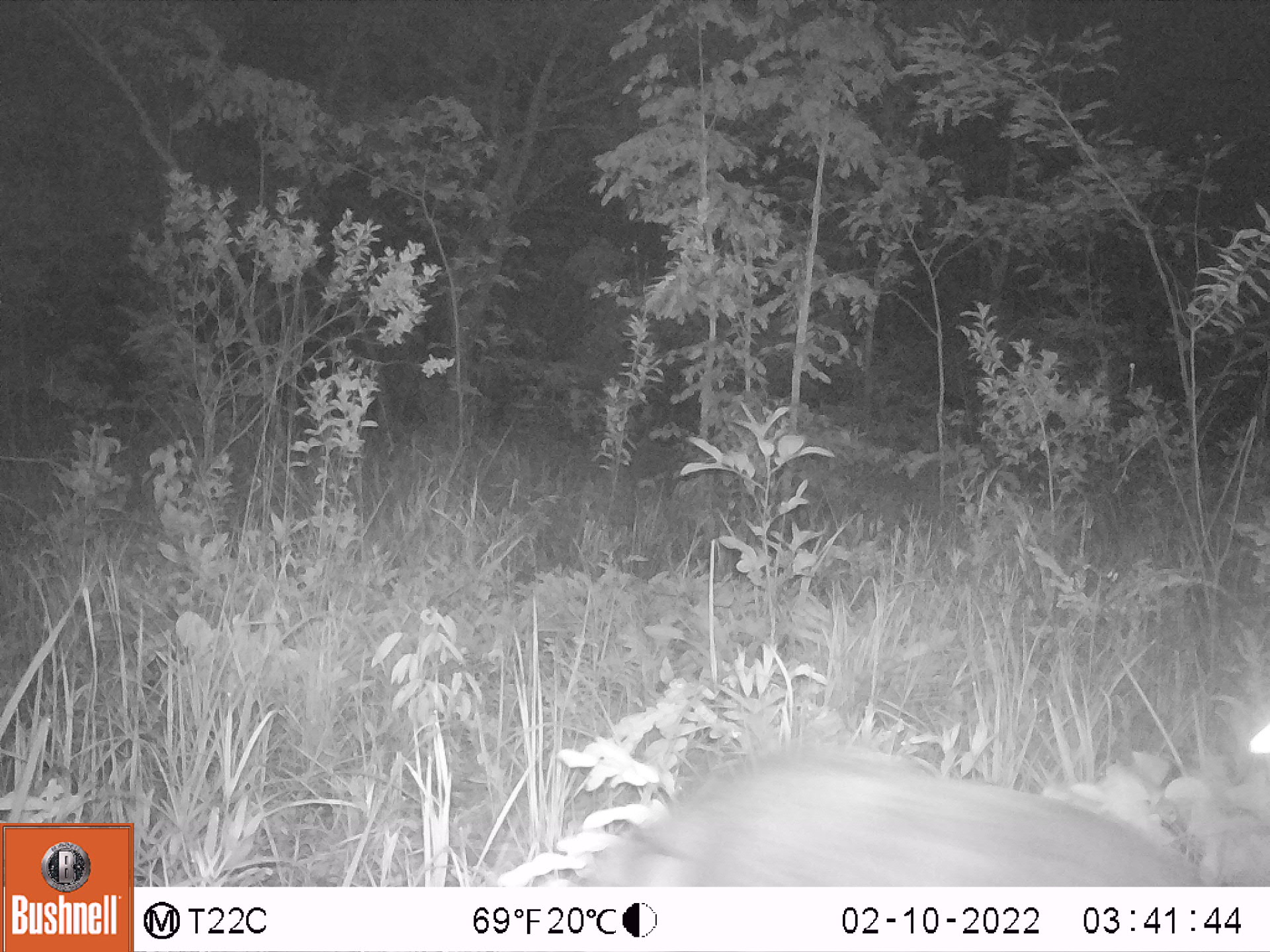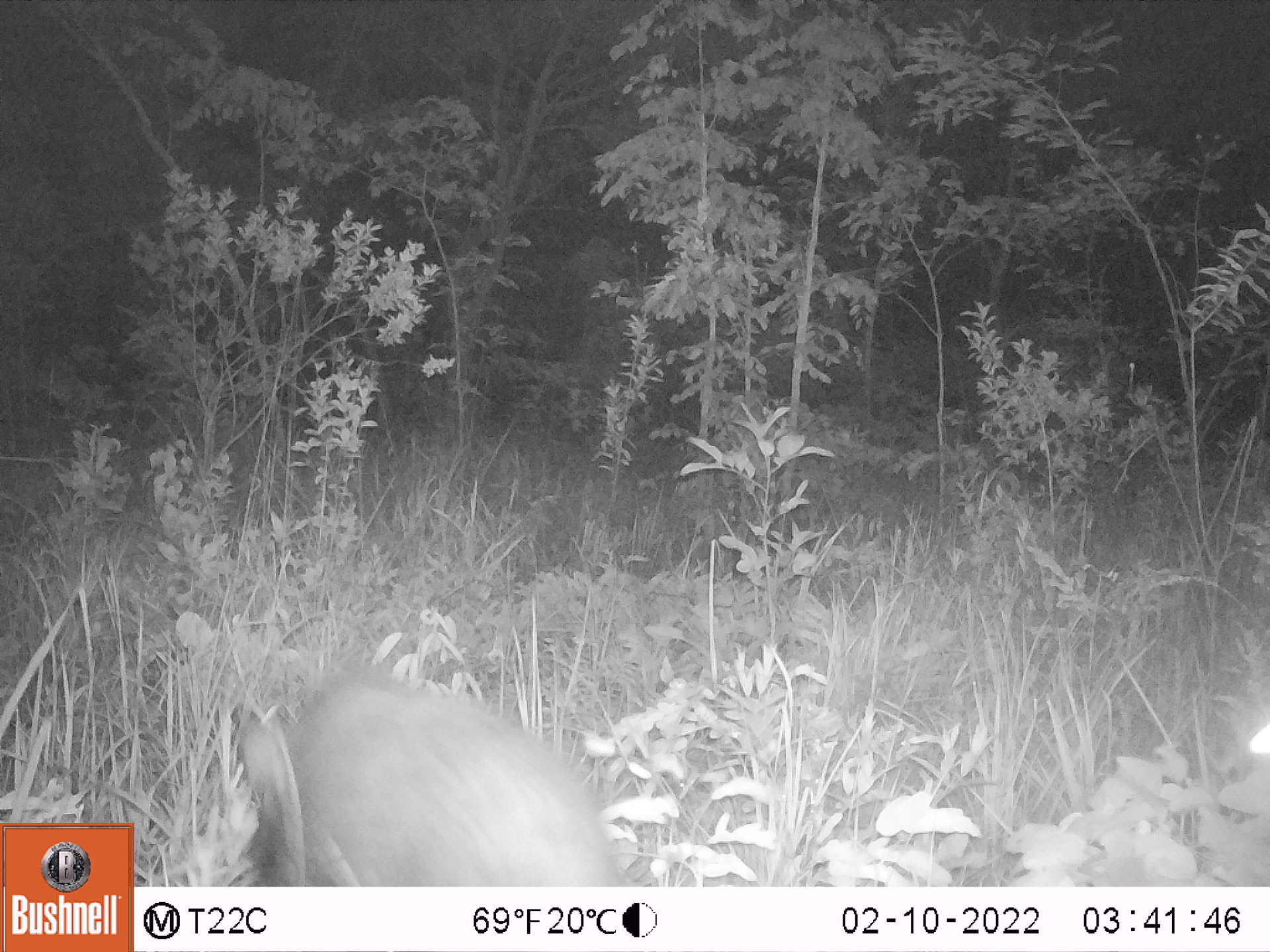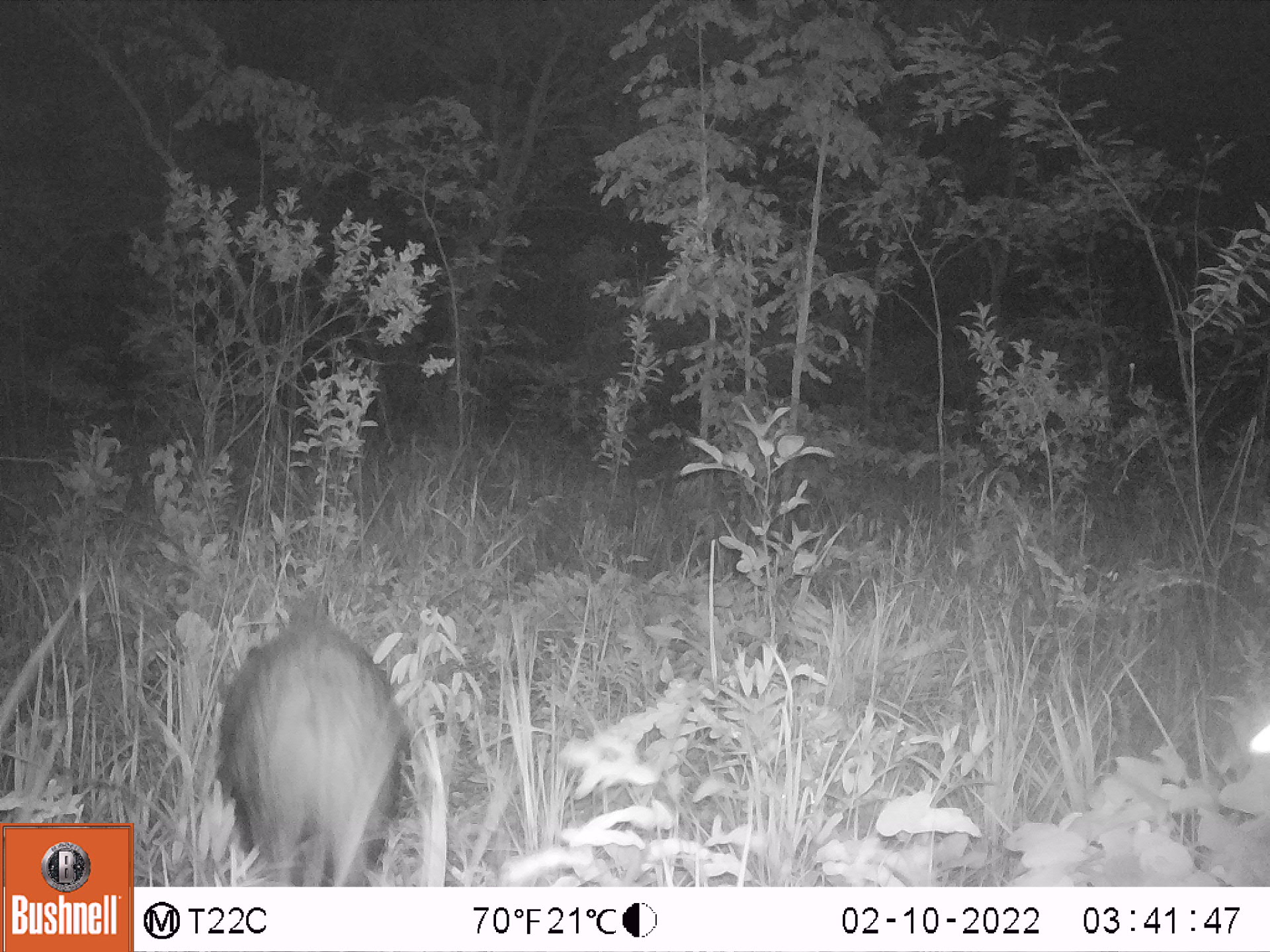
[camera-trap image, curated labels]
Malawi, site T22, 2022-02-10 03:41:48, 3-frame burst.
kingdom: Animalia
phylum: Chordata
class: Mammalia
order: Artiodactyla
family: Suidae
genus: Potamochoerus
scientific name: Potamochoerus larvatus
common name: bushpig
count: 1